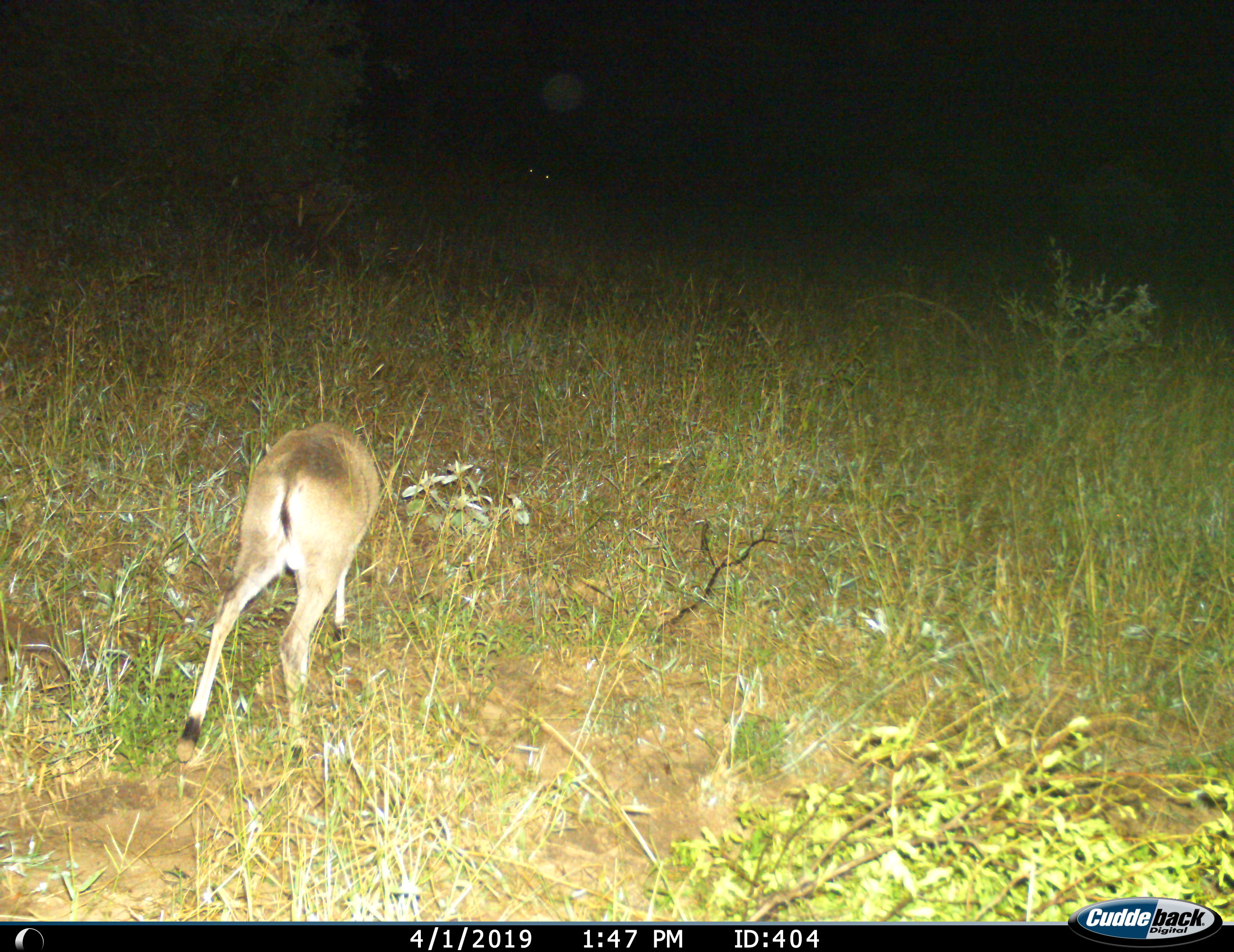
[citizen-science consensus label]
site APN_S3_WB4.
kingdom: Animalia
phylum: Chordata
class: Mammalia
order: Artiodactyla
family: Bovidae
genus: Sylvicapra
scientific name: Sylvicapra grimmia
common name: common duiker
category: duikercommongrey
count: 1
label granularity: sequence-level